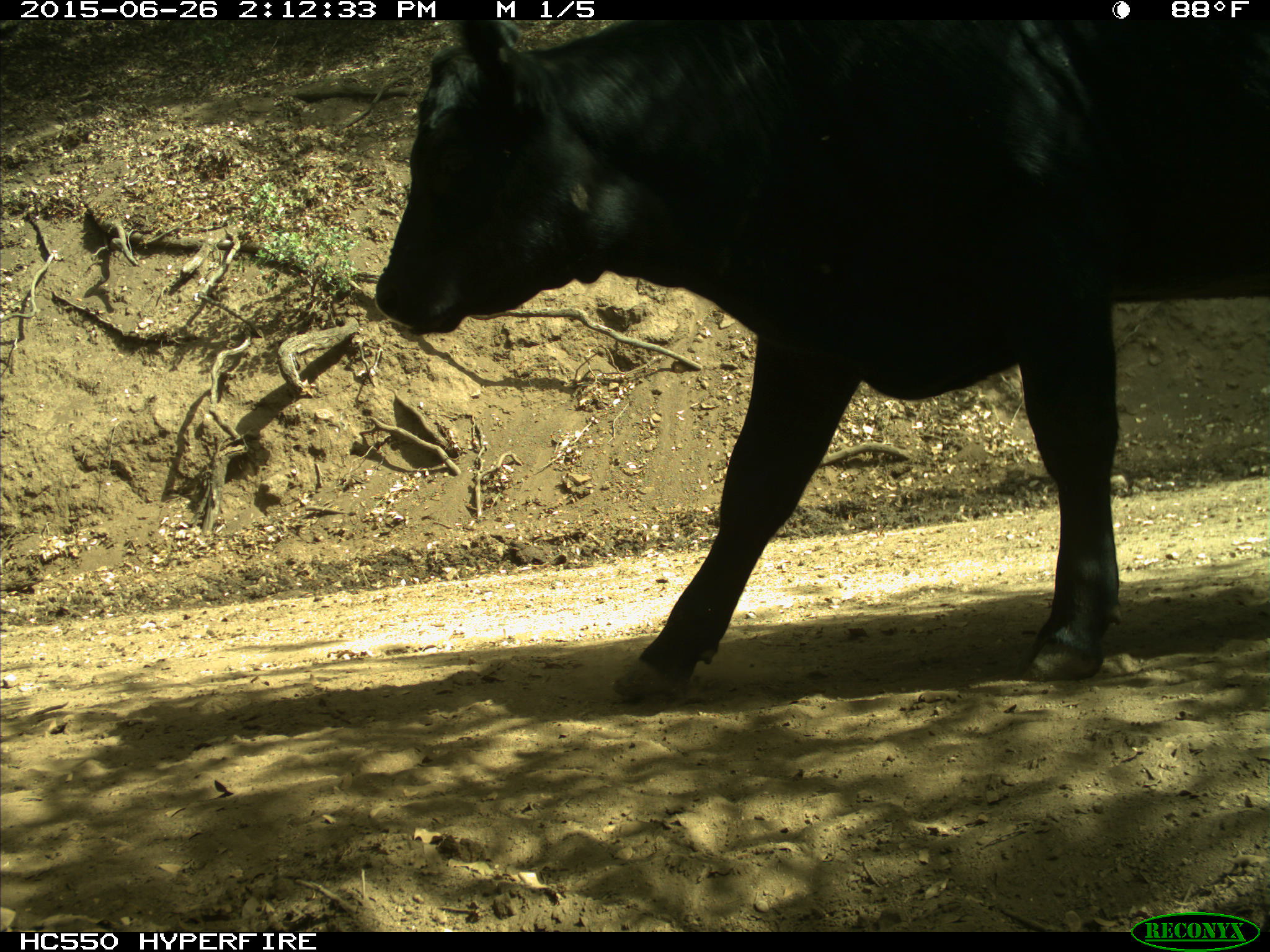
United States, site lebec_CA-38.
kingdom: Animalia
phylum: Chordata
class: Mammalia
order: Artiodactyla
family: Bovidae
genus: Bos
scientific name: Bos taurus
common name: domestic cow